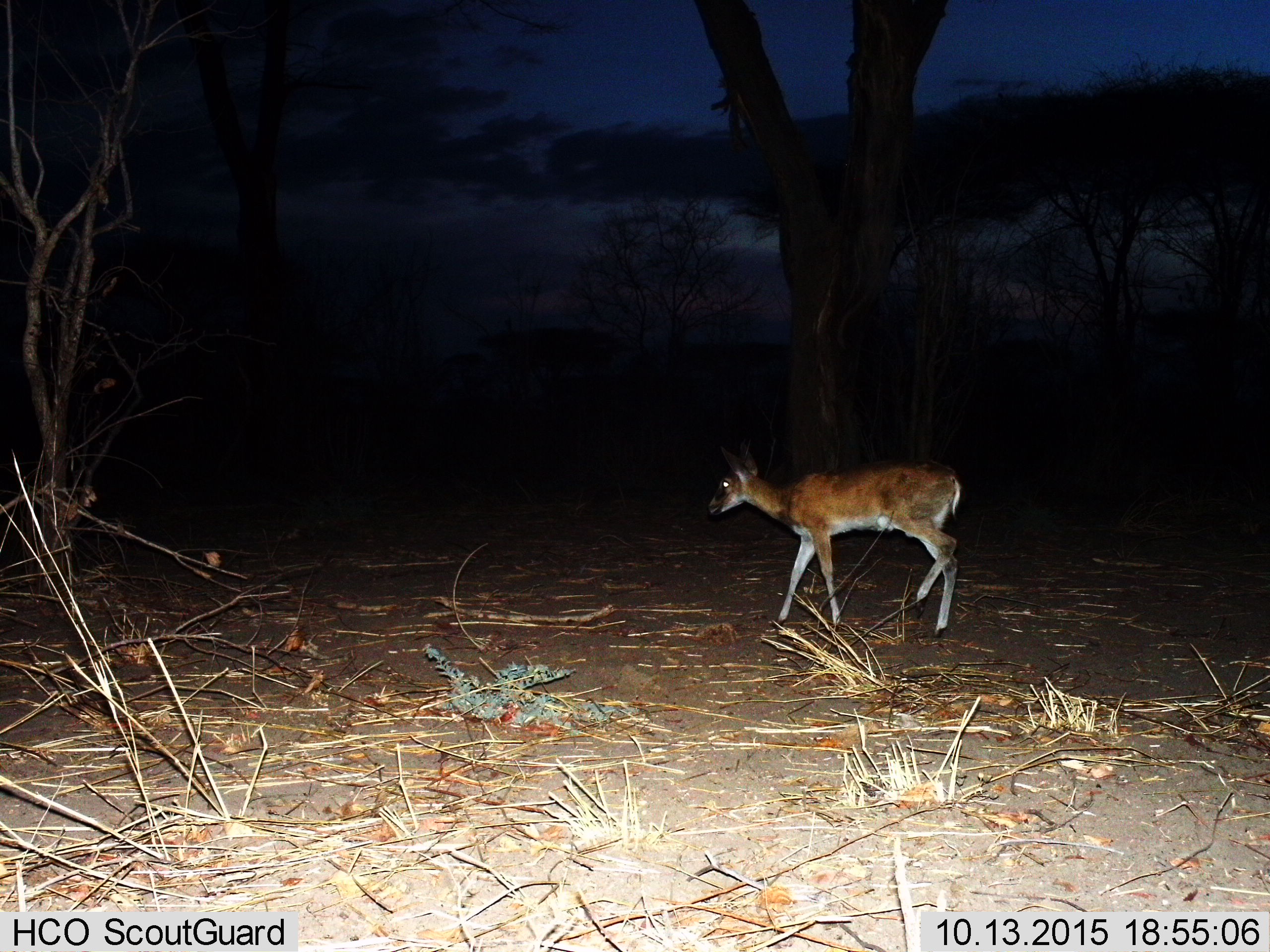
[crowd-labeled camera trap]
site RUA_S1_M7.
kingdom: Animalia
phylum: Chordata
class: Mammalia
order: Artiodactyla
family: Bovidae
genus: Sylvicapra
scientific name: Sylvicapra grimmia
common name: common duiker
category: duikercommongrey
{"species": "duikercommongrey (common duiker) (Sylvicapra grimmia)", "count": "1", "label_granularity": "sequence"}